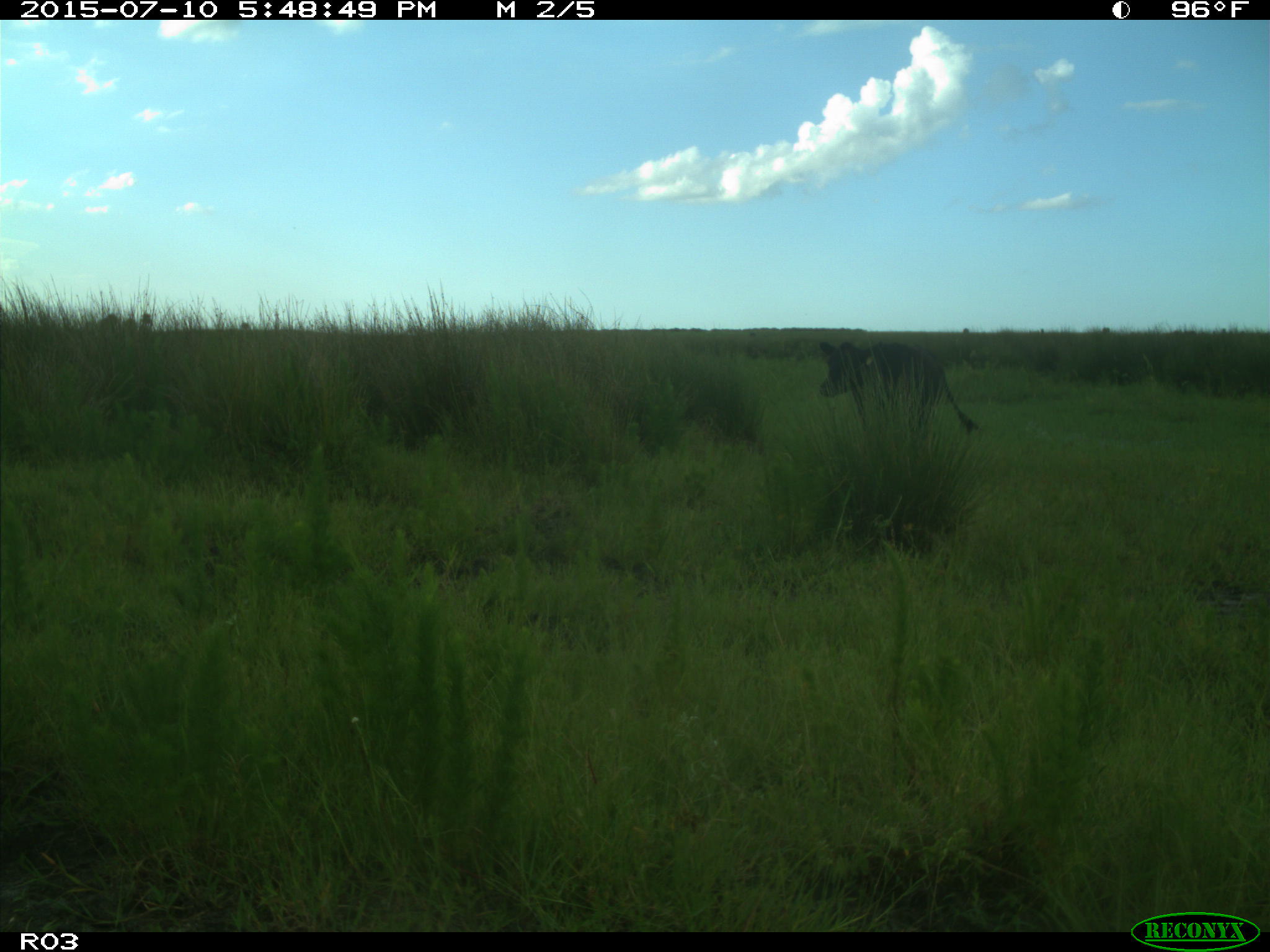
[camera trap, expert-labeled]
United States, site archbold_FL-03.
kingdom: Animalia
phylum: Chordata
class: Mammalia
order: Artiodactyla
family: Bovidae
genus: Bos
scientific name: Bos taurus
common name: domestic cow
Bos taurus (domestic cow).